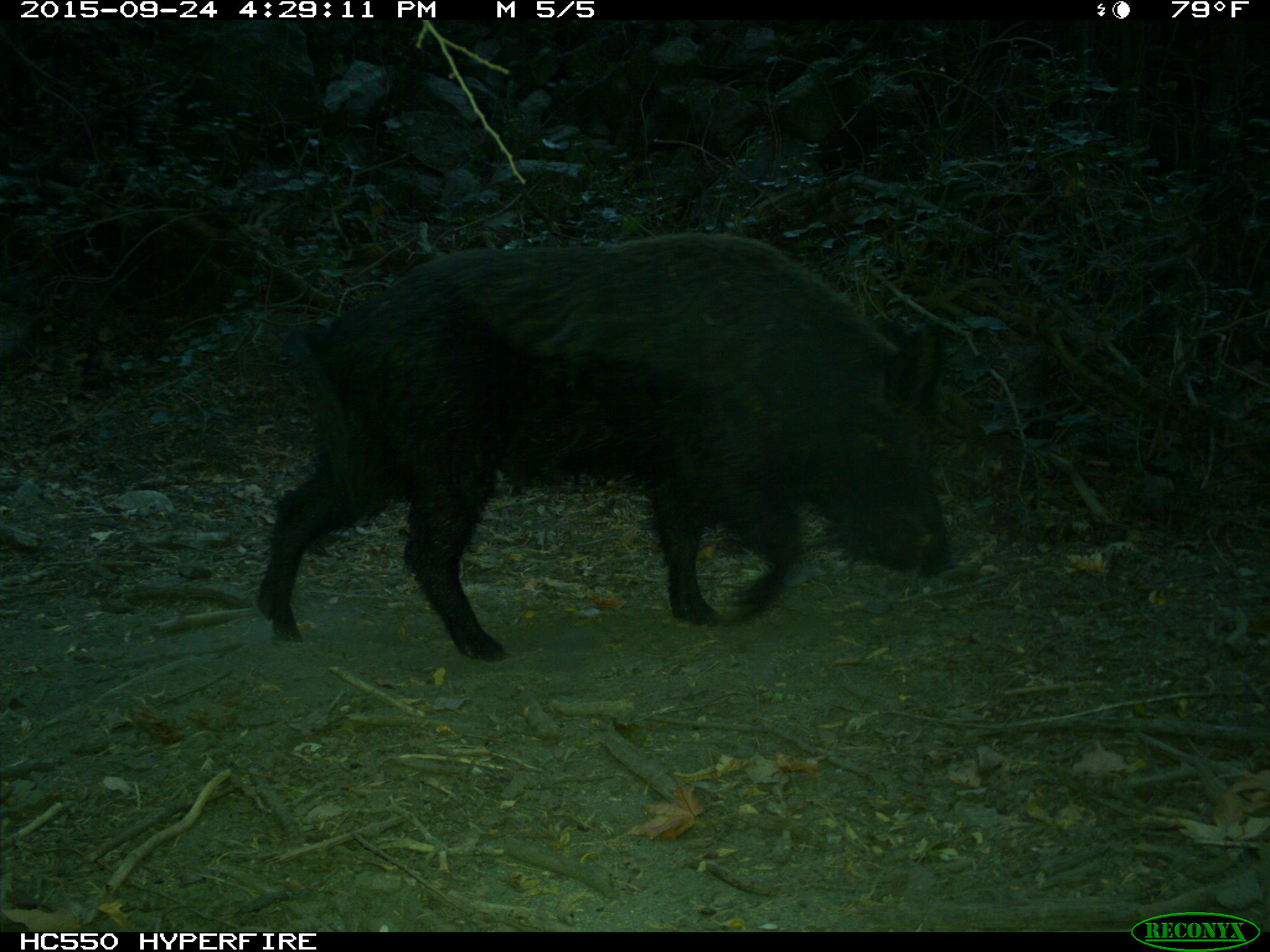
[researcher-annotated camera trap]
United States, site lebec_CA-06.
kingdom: Animalia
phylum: Chordata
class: Mammalia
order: Artiodactyla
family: Suidae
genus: Sus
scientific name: Sus scrofa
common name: wild boar